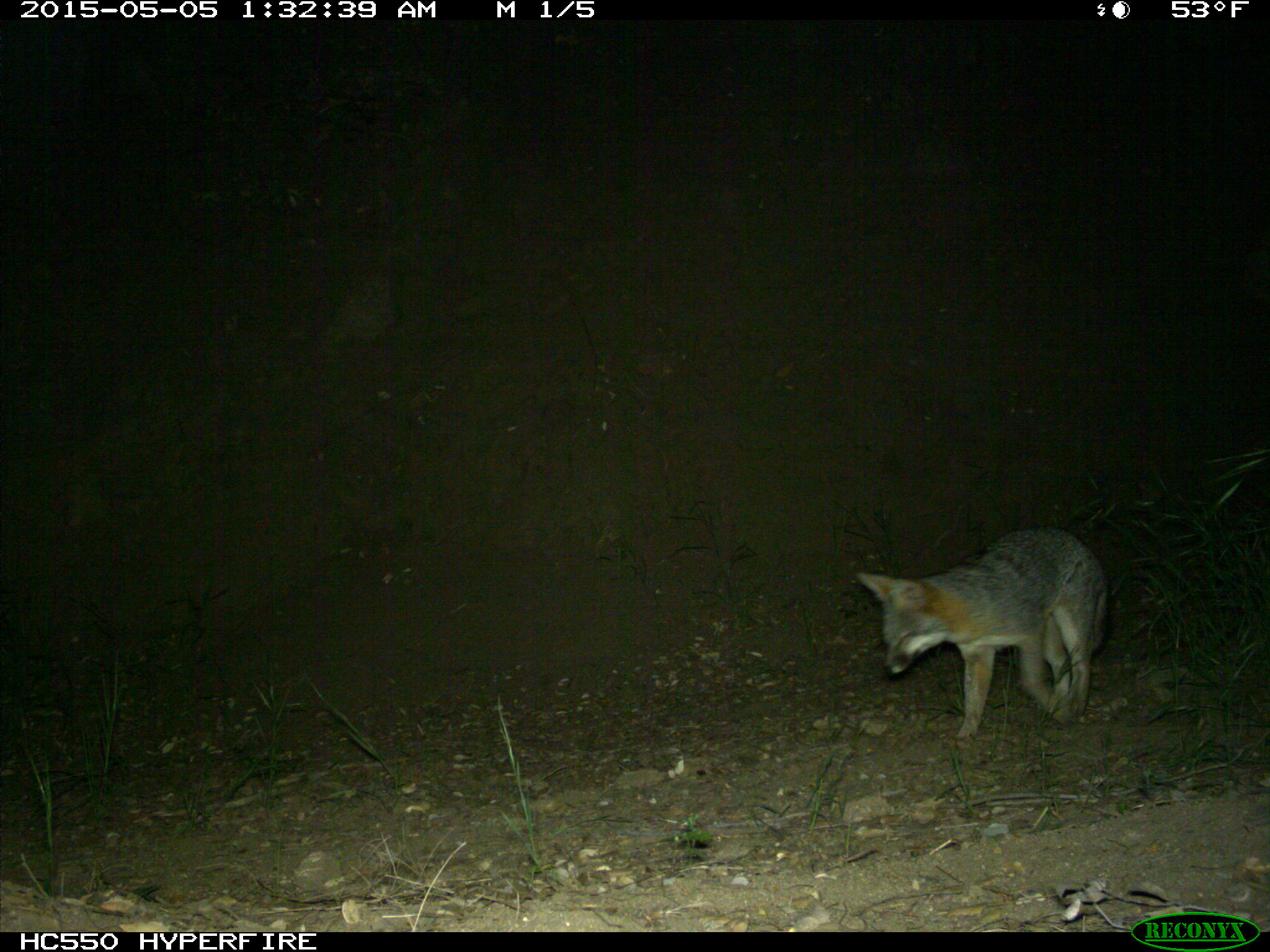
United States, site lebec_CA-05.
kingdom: Animalia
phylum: Chordata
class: Mammalia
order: Carnivora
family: Canidae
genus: Urocyon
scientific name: Urocyon cinereoargenteus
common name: gray fox